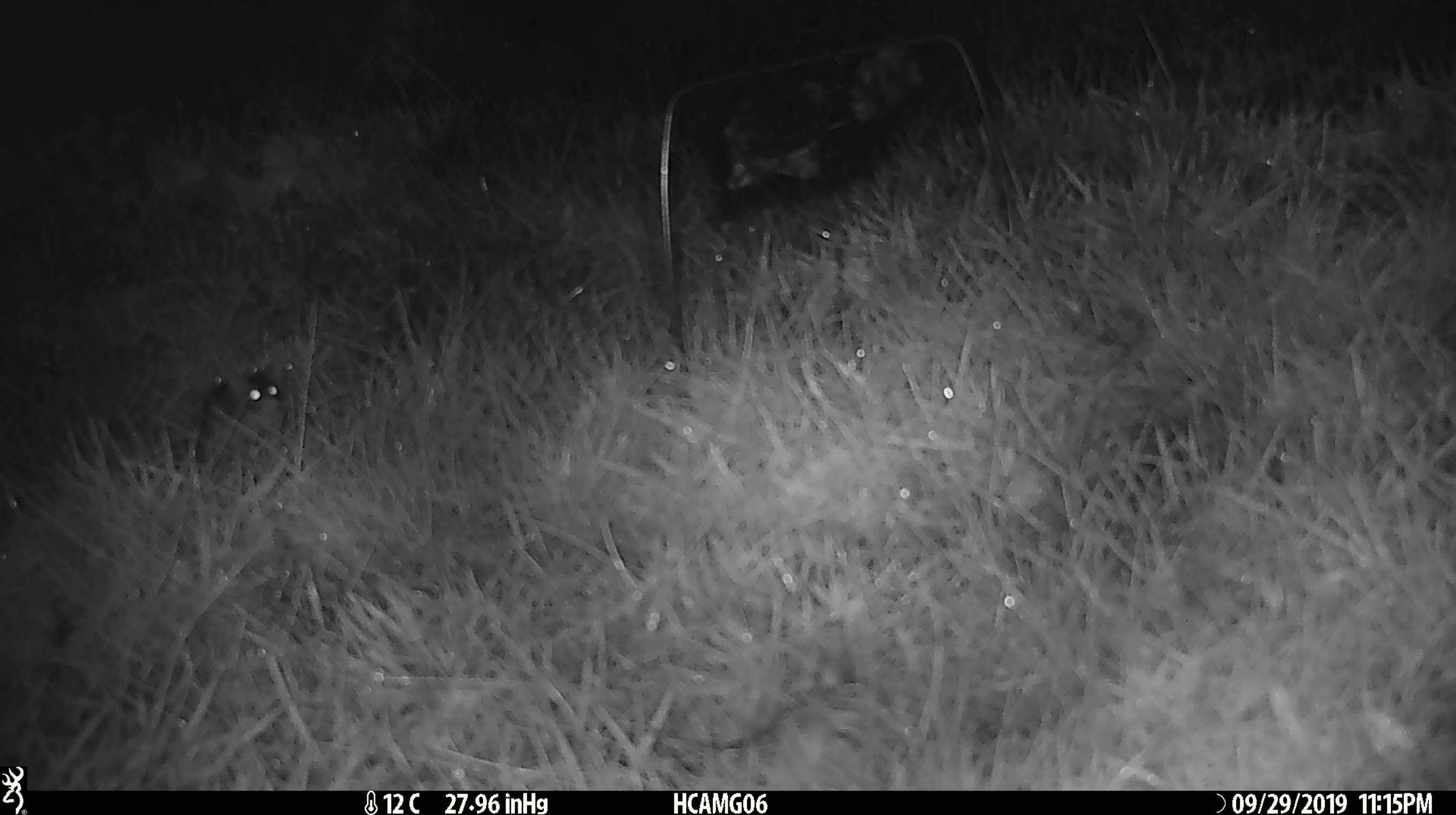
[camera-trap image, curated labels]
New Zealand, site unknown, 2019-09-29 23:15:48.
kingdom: Animalia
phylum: Chordata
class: Mammalia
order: Rodentia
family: Muridae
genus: Mus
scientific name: Mus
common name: mouse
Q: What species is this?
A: Mouse (Mus).